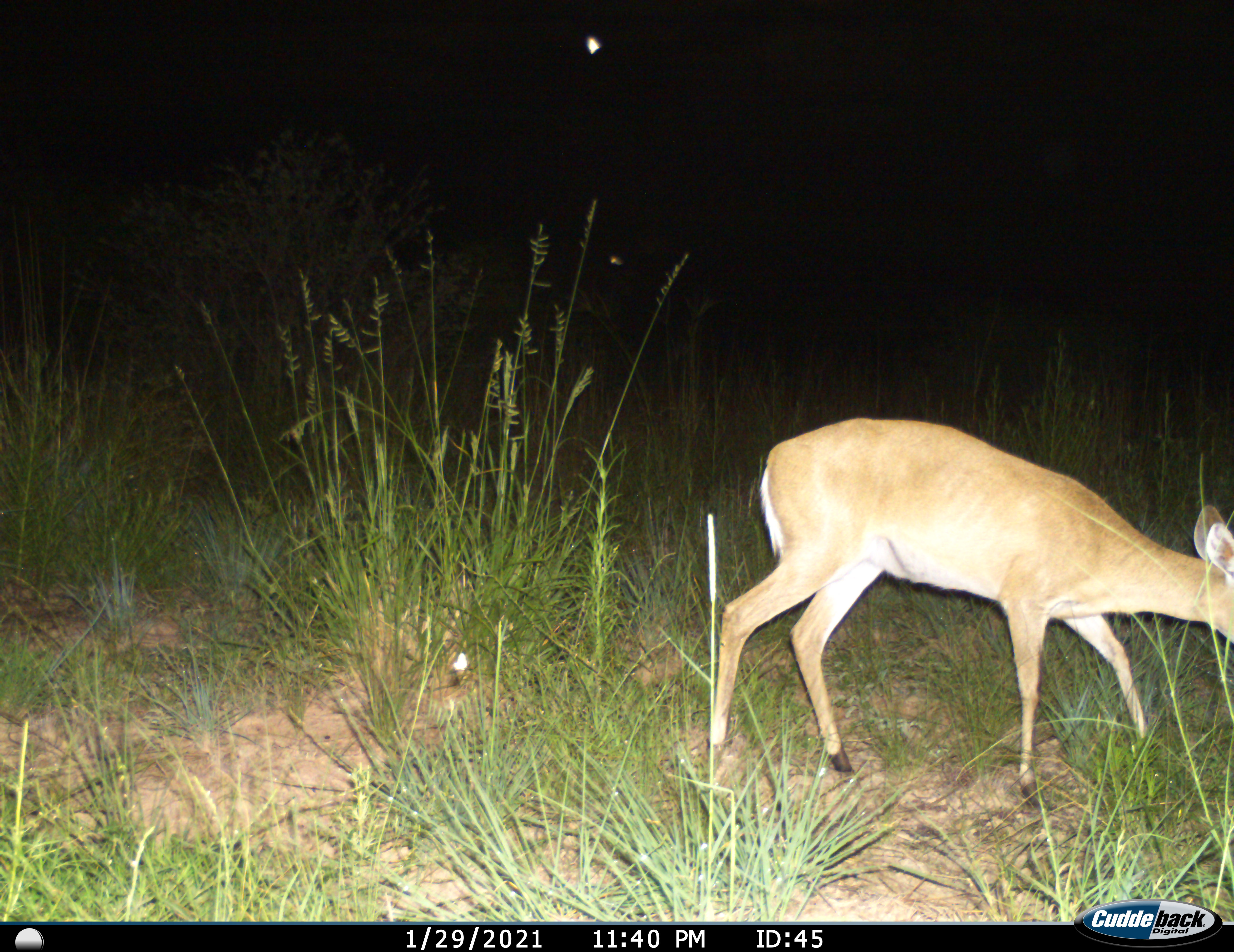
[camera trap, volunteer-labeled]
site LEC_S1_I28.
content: unidentified animal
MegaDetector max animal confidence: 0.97